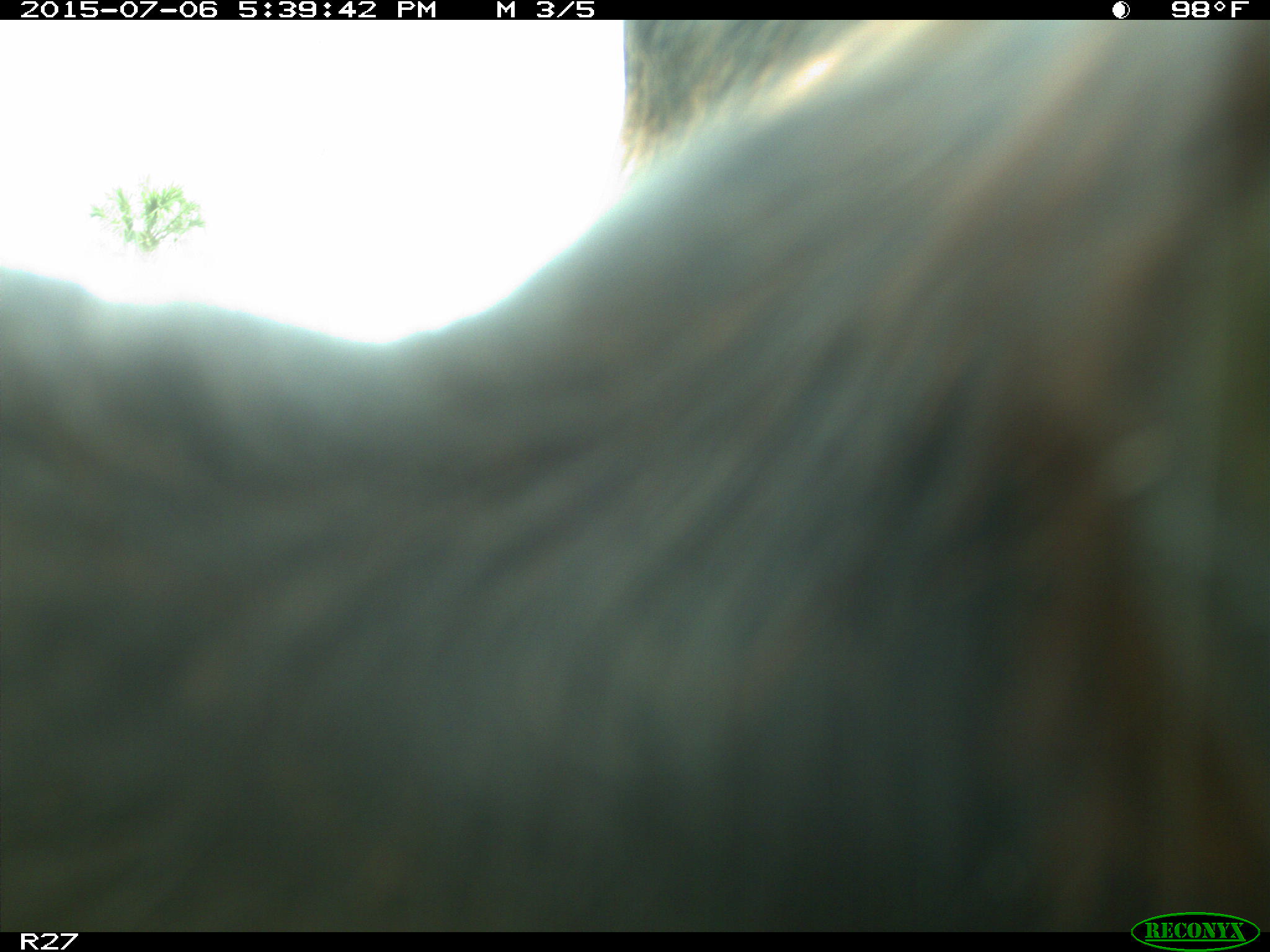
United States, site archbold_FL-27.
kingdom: Animalia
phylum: Chordata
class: Mammalia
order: Artiodactyla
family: Bovidae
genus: Bos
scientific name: Bos taurus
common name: domestic cow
Bos taurus (domestic cow).